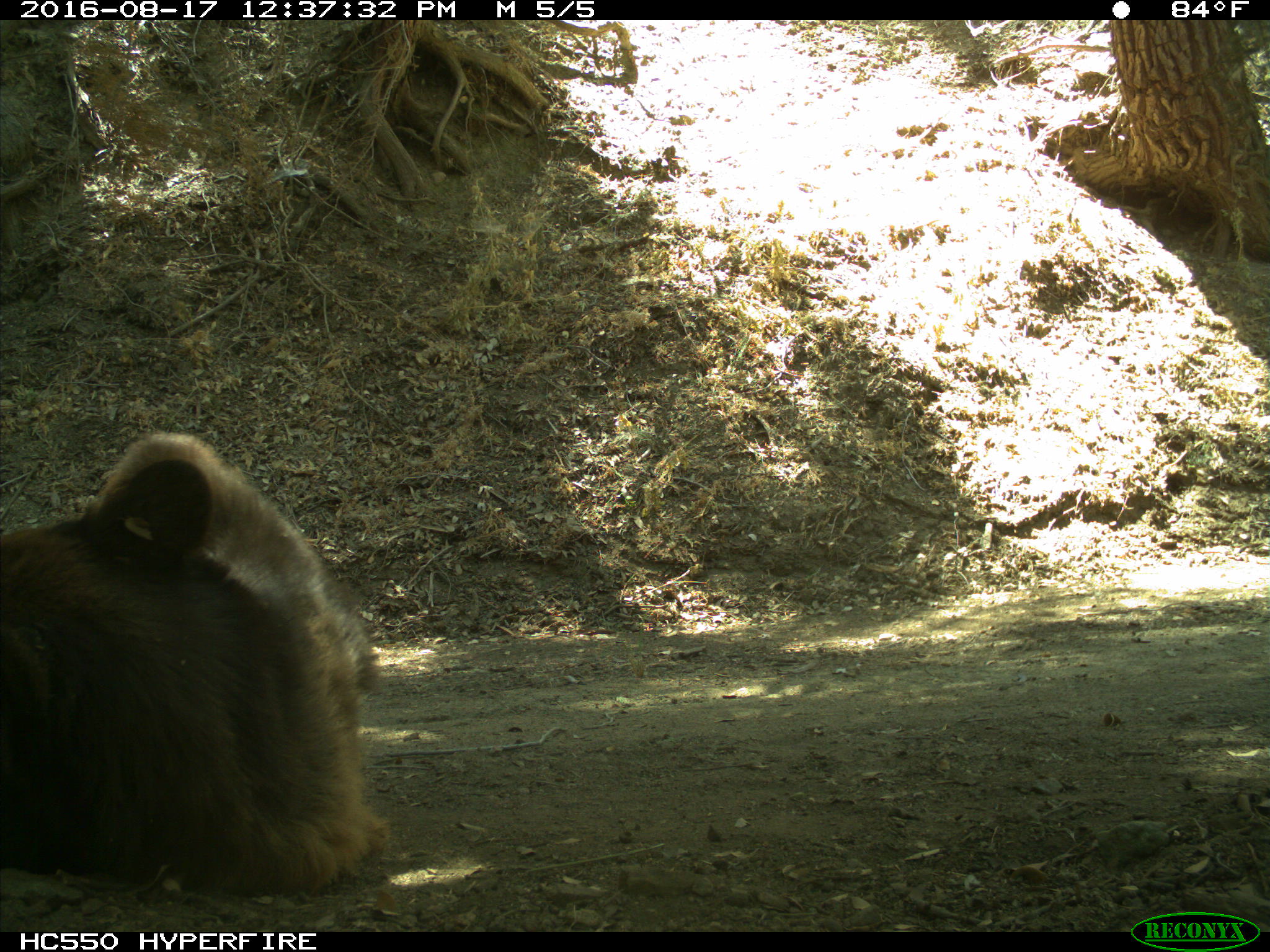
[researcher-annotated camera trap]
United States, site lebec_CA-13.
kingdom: Animalia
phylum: Chordata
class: Mammalia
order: Carnivora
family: Ursidae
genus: Ursus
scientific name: Ursus americanus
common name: american black bear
Ursus americanus (american black bear).